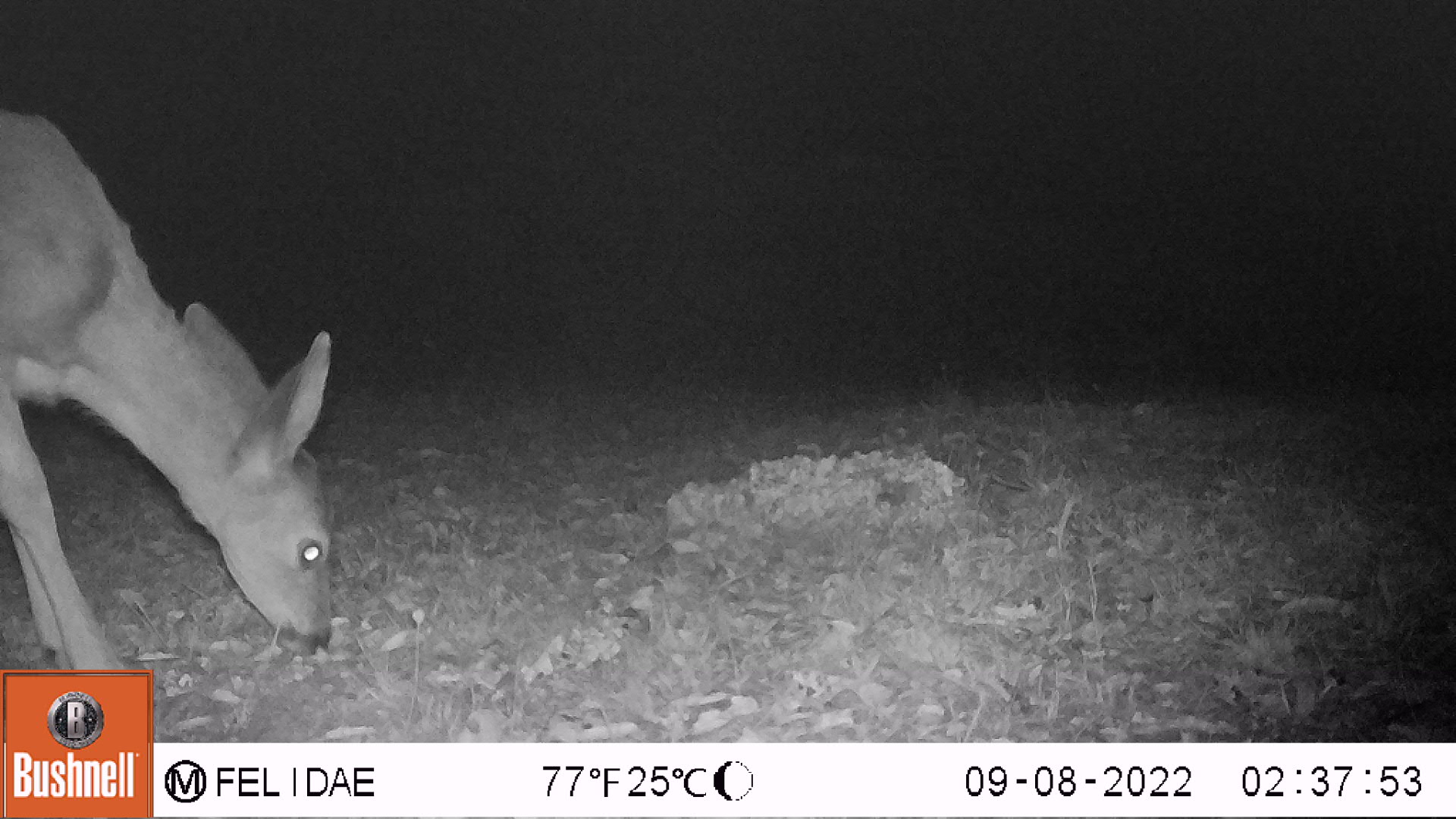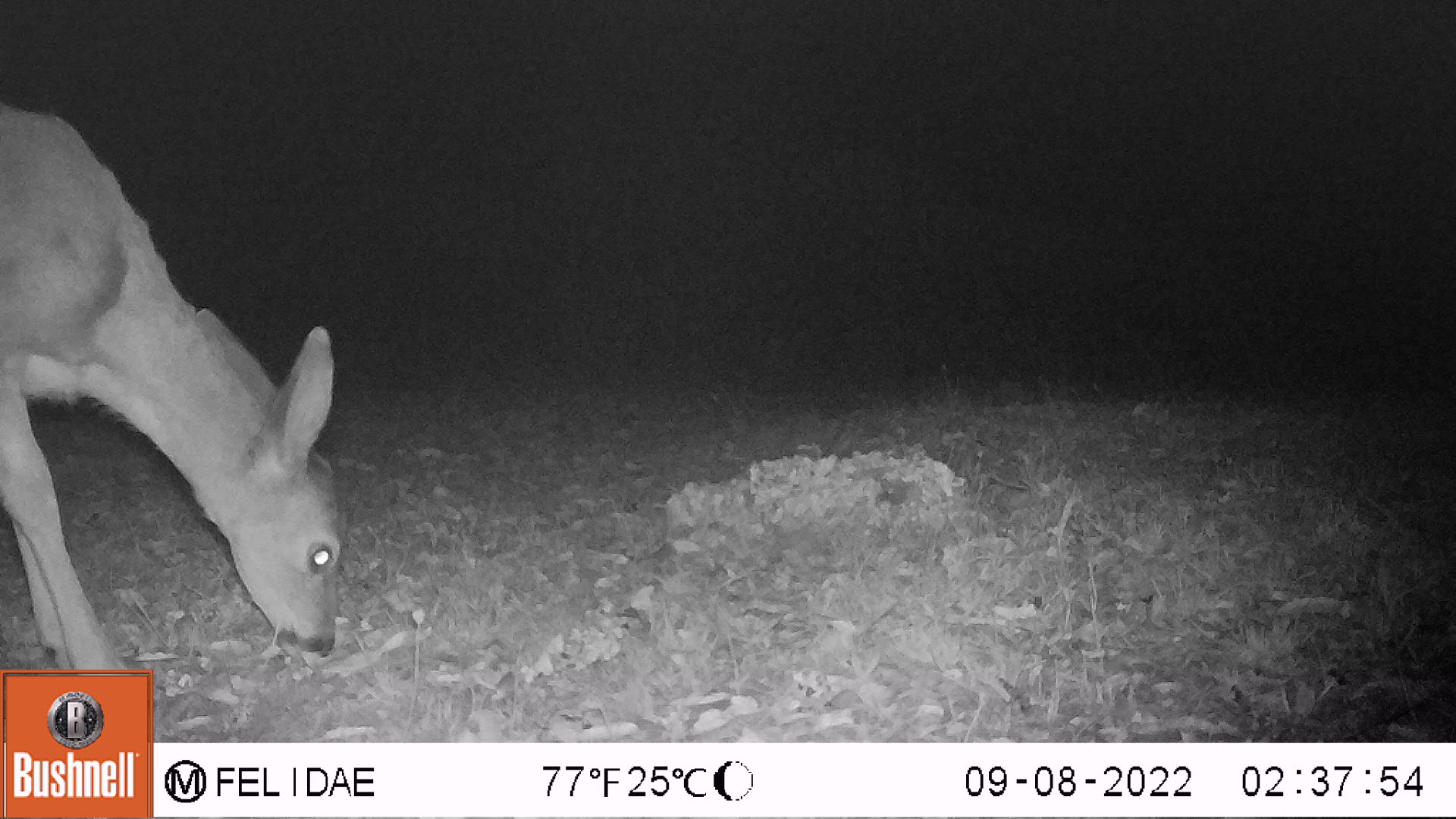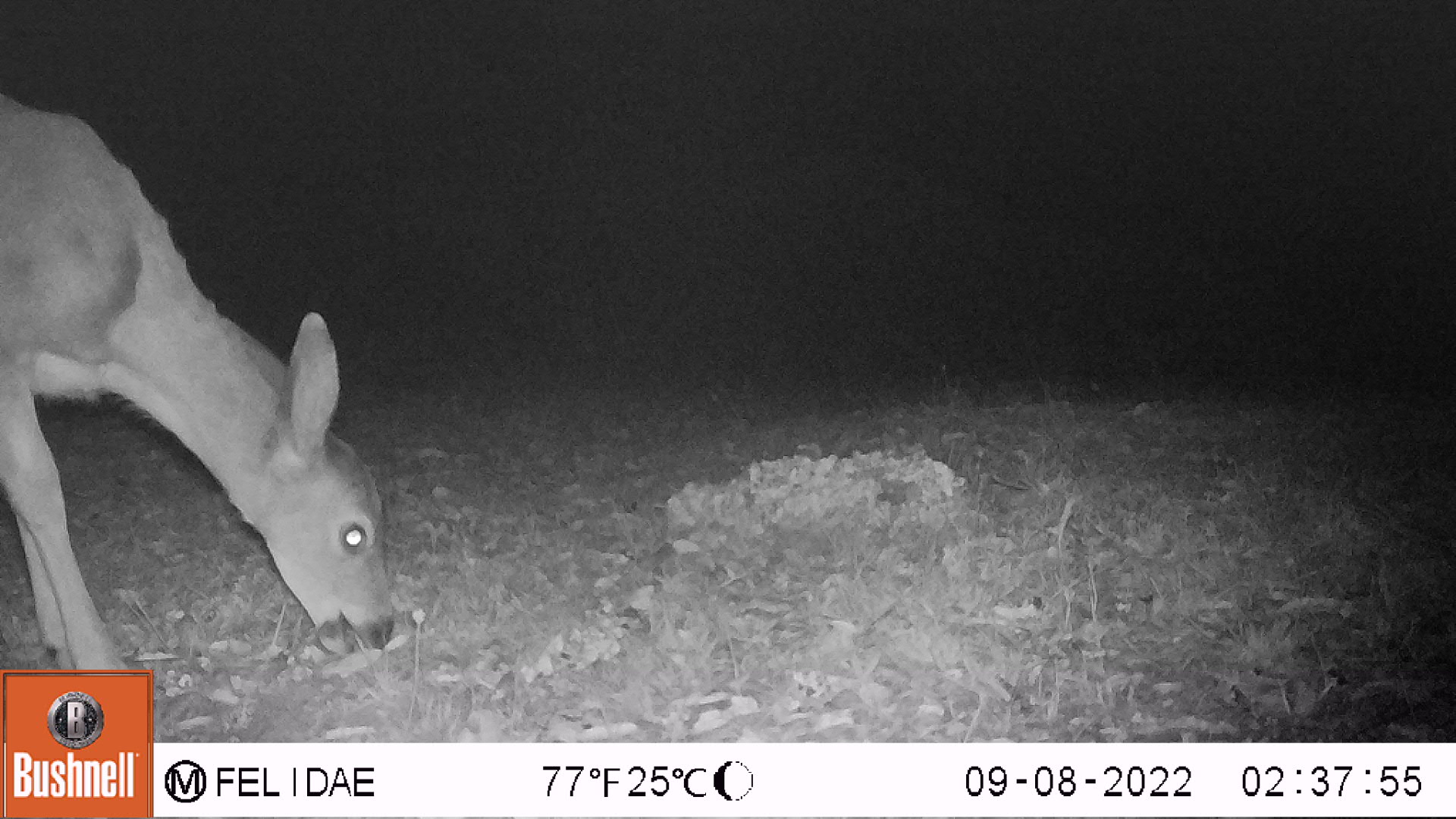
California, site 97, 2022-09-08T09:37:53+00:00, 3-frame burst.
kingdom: Animalia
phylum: Chordata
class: Mammalia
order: Artiodactyla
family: Cervidae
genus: Odocoileus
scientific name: Odocoileus hemionus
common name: mule deer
Mule deer (Odocoileus hemionus).